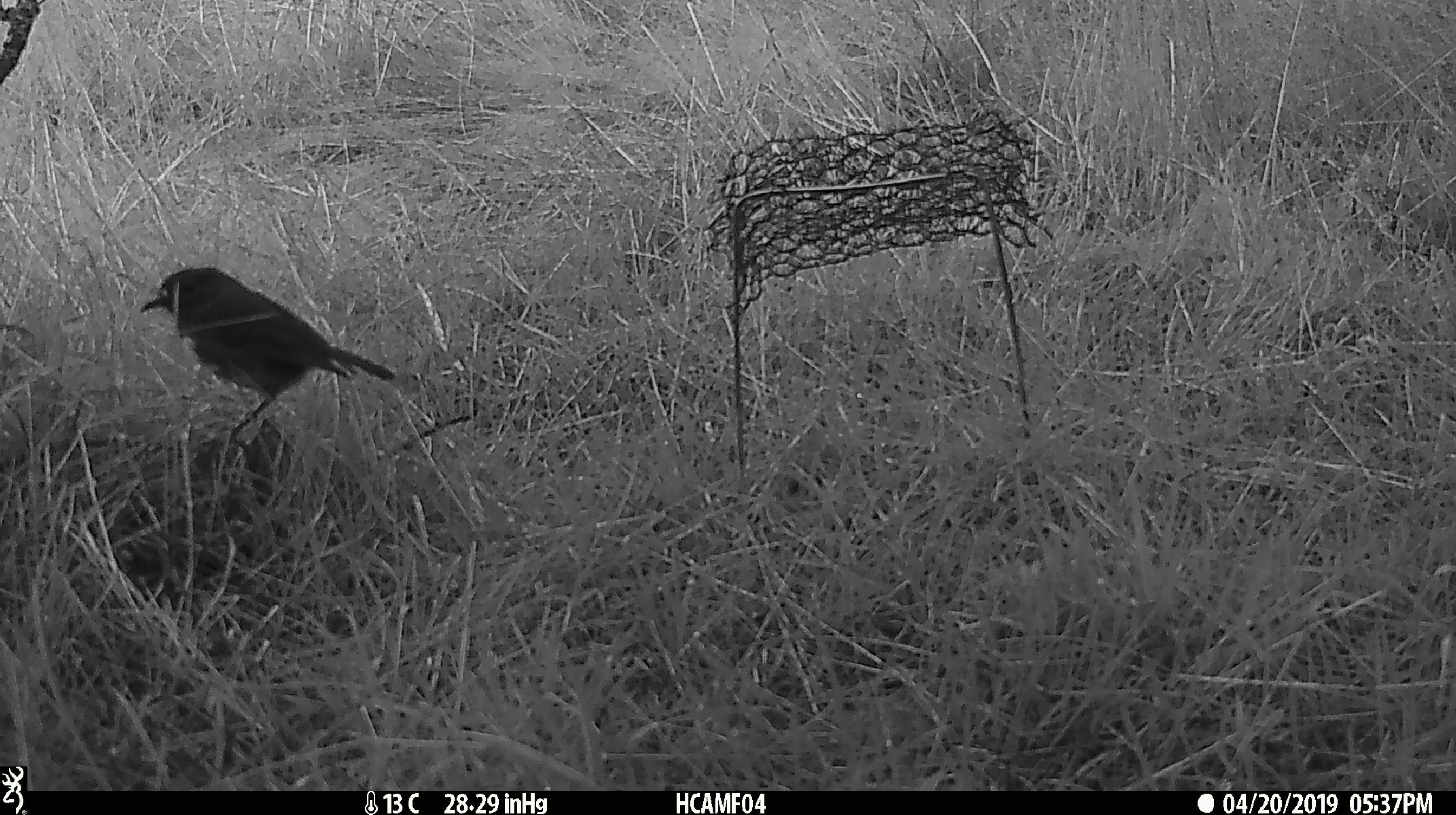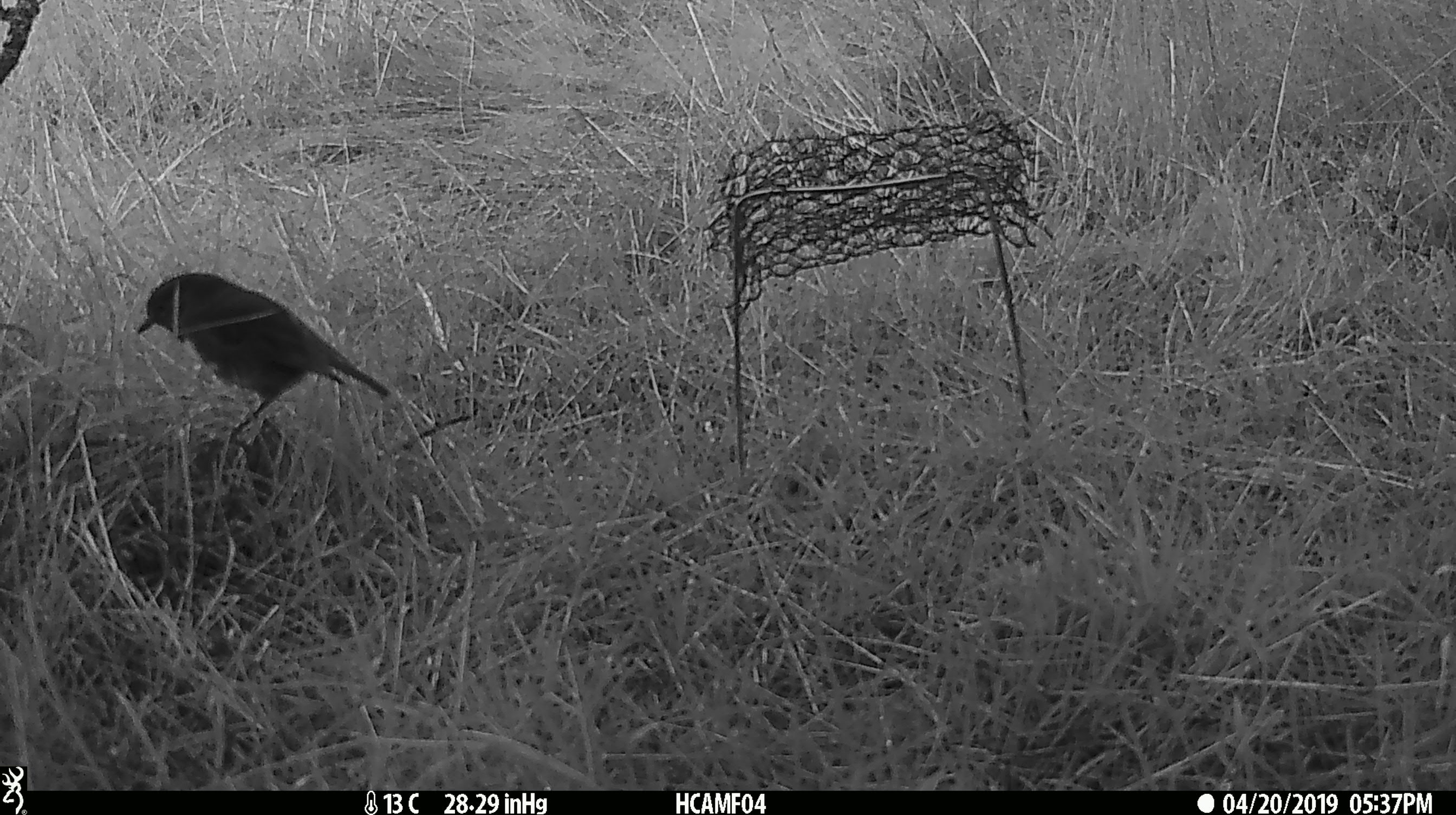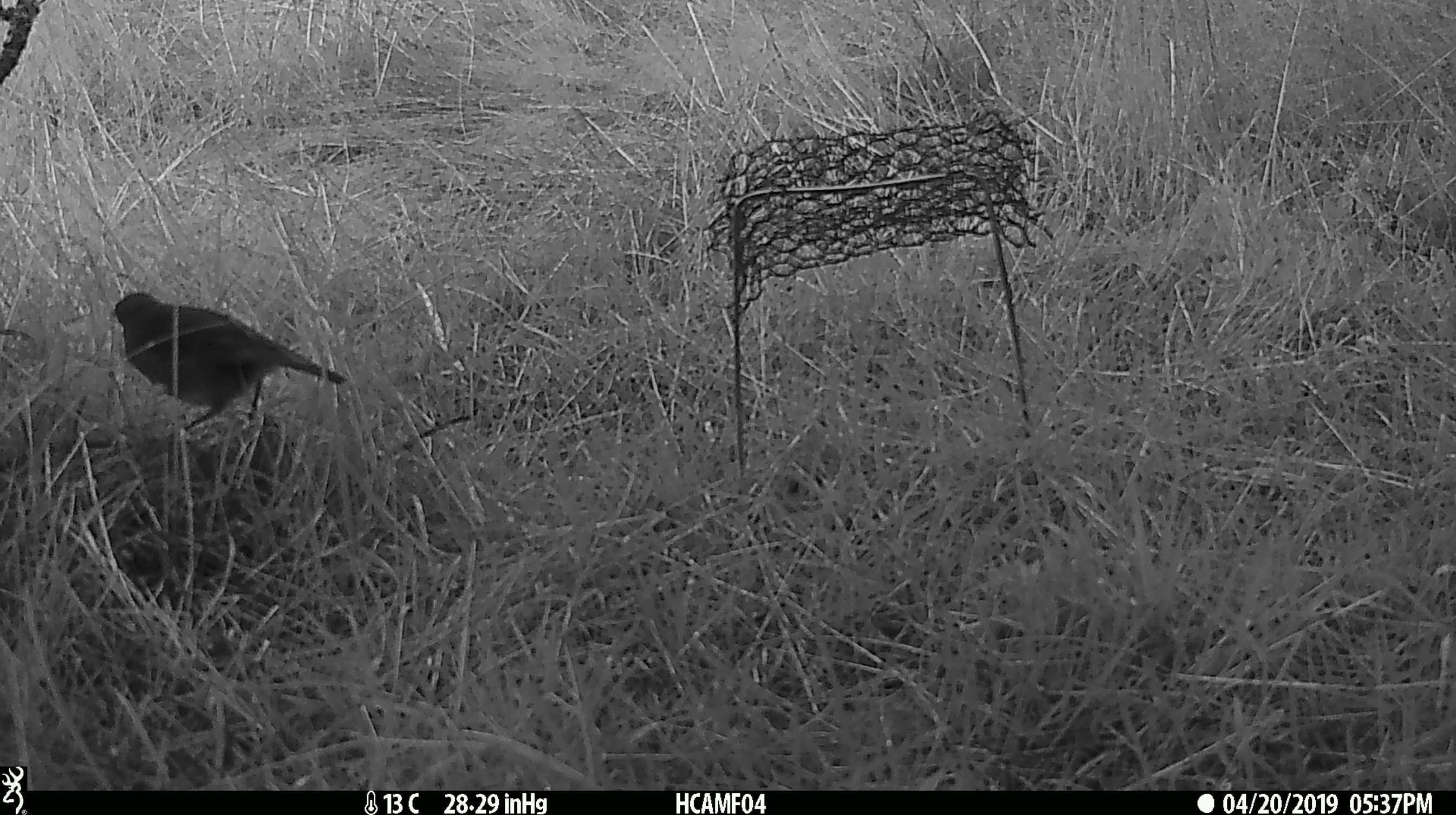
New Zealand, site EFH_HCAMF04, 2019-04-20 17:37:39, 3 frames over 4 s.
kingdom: Animalia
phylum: Chordata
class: Aves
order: Passeriformes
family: Petroicidae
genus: Petroica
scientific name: Petroica australis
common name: new zealand robin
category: robin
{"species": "robin (new zealand robin) (Petroica australis)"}